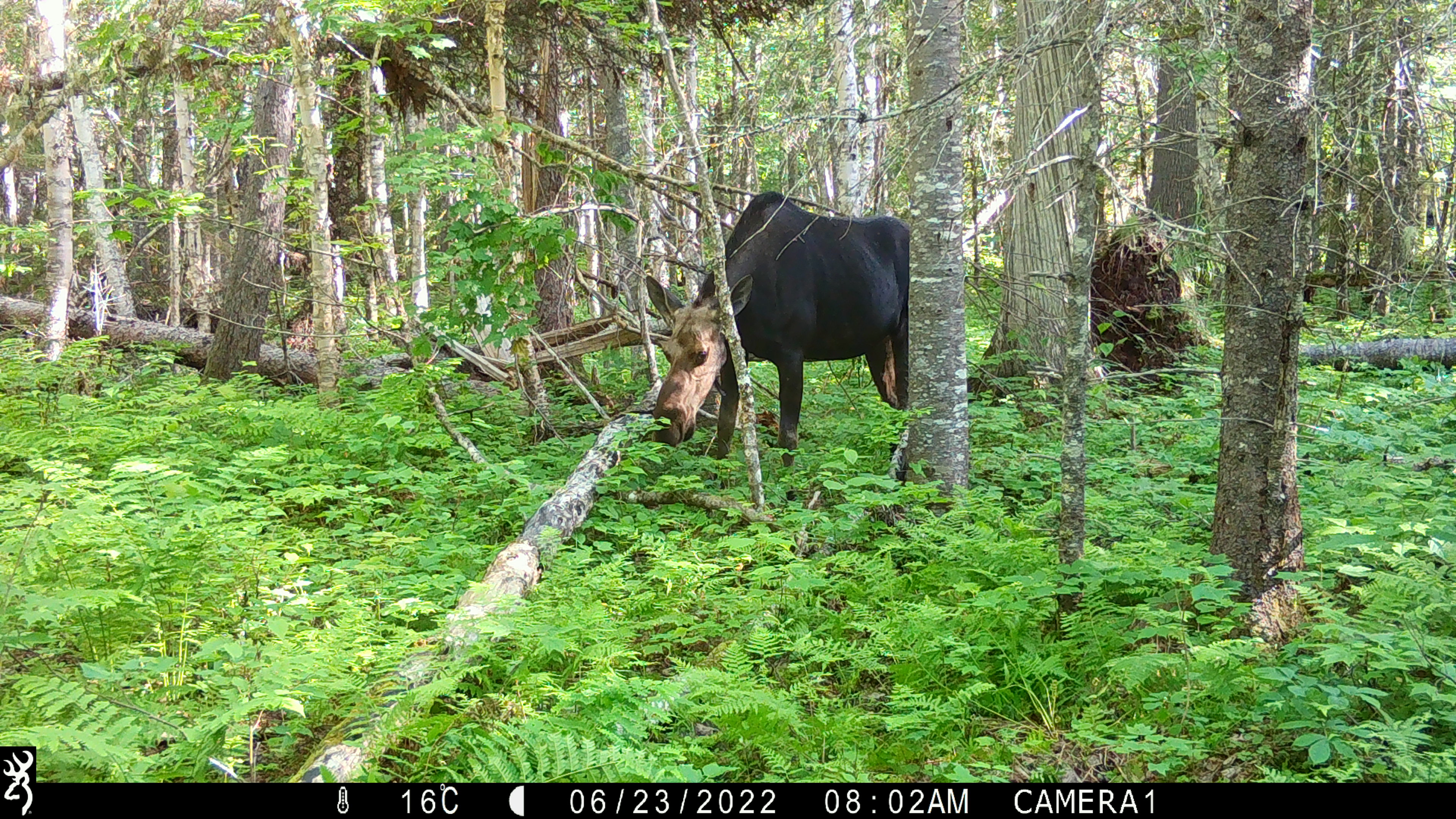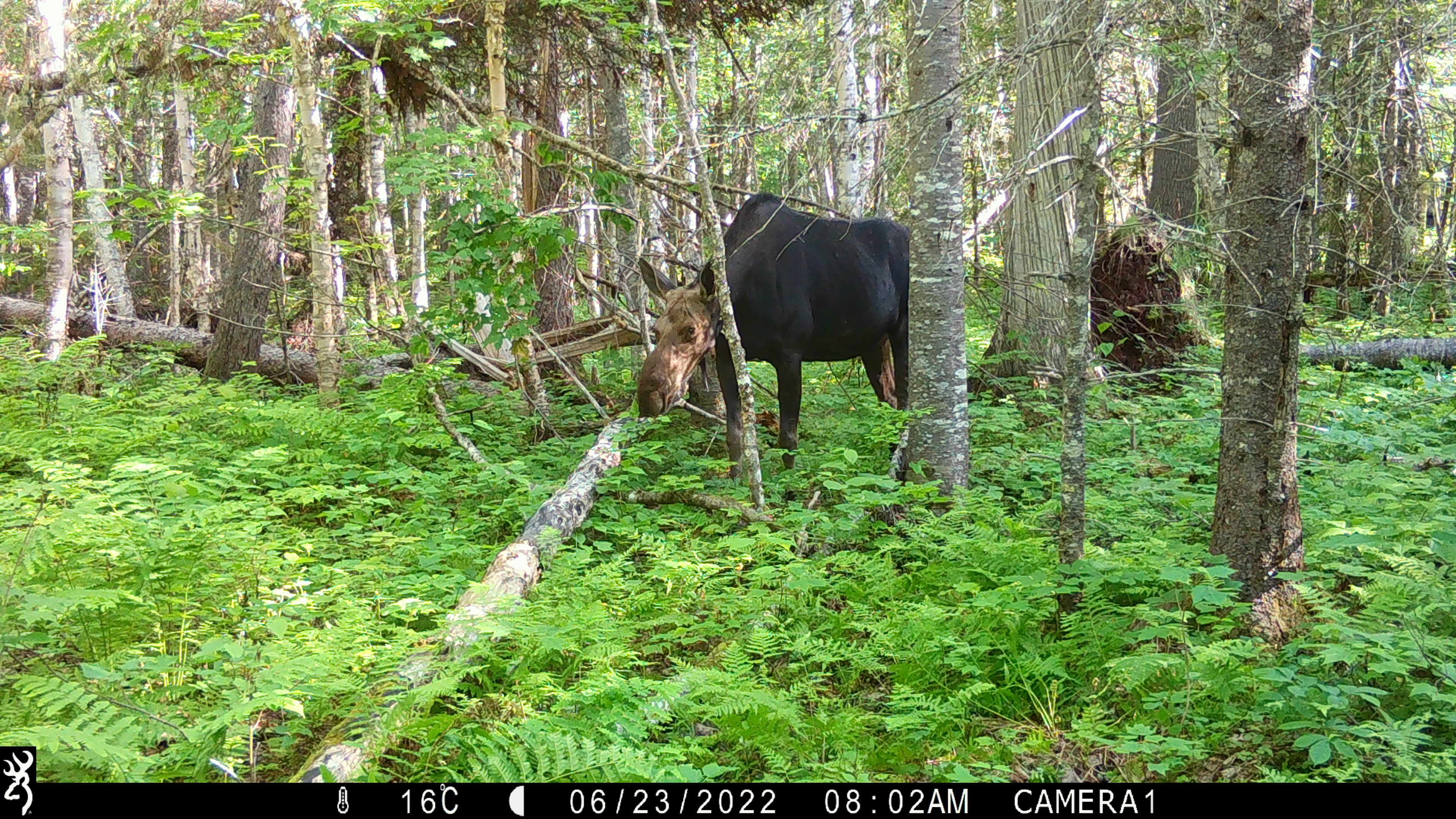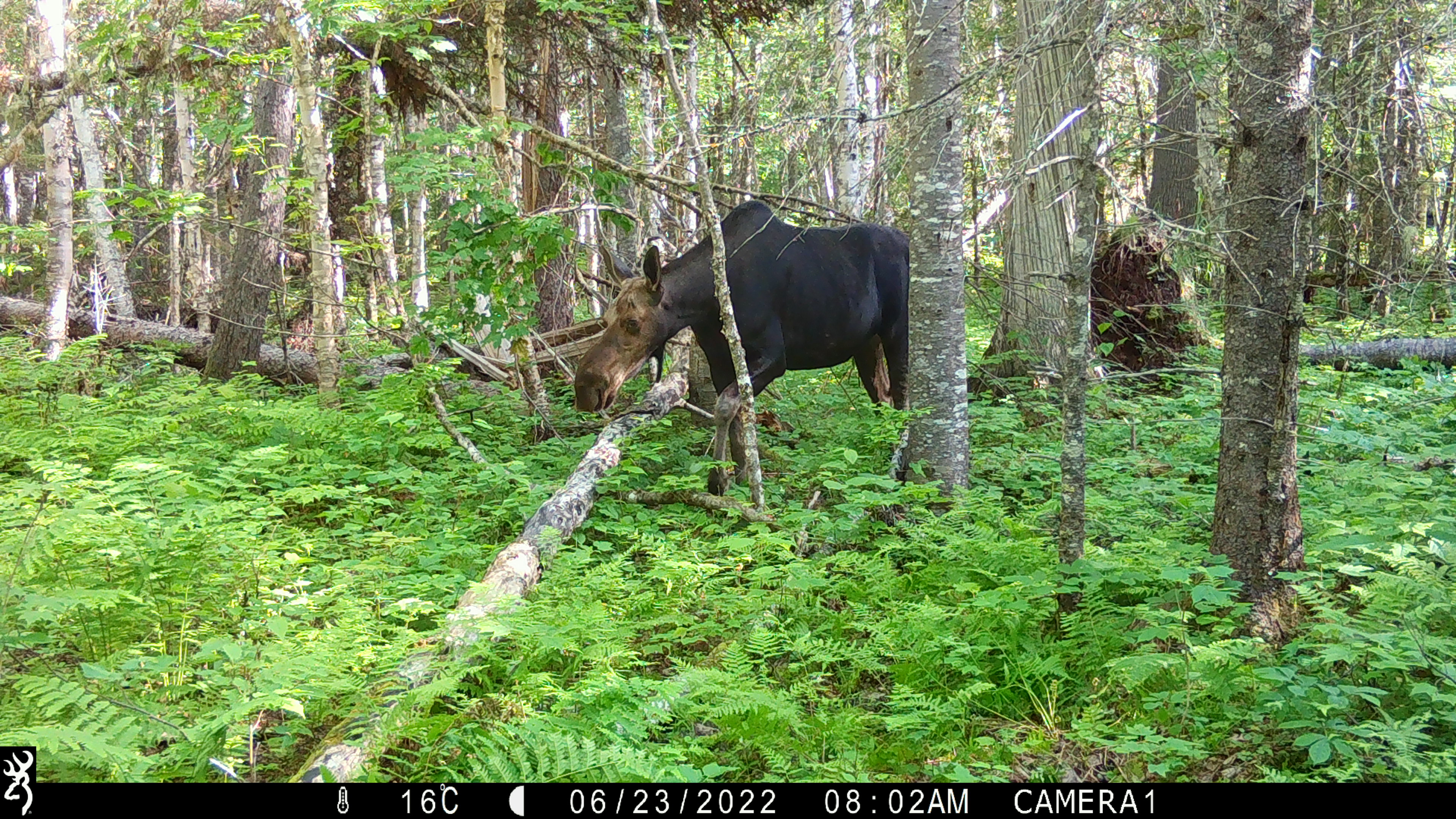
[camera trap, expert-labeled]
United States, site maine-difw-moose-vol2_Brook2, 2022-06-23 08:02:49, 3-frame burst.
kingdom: Animalia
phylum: Chordata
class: Mammalia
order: Artiodactyla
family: Cervidae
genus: Alces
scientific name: Alces alces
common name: moose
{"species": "moose (Alces alces)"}